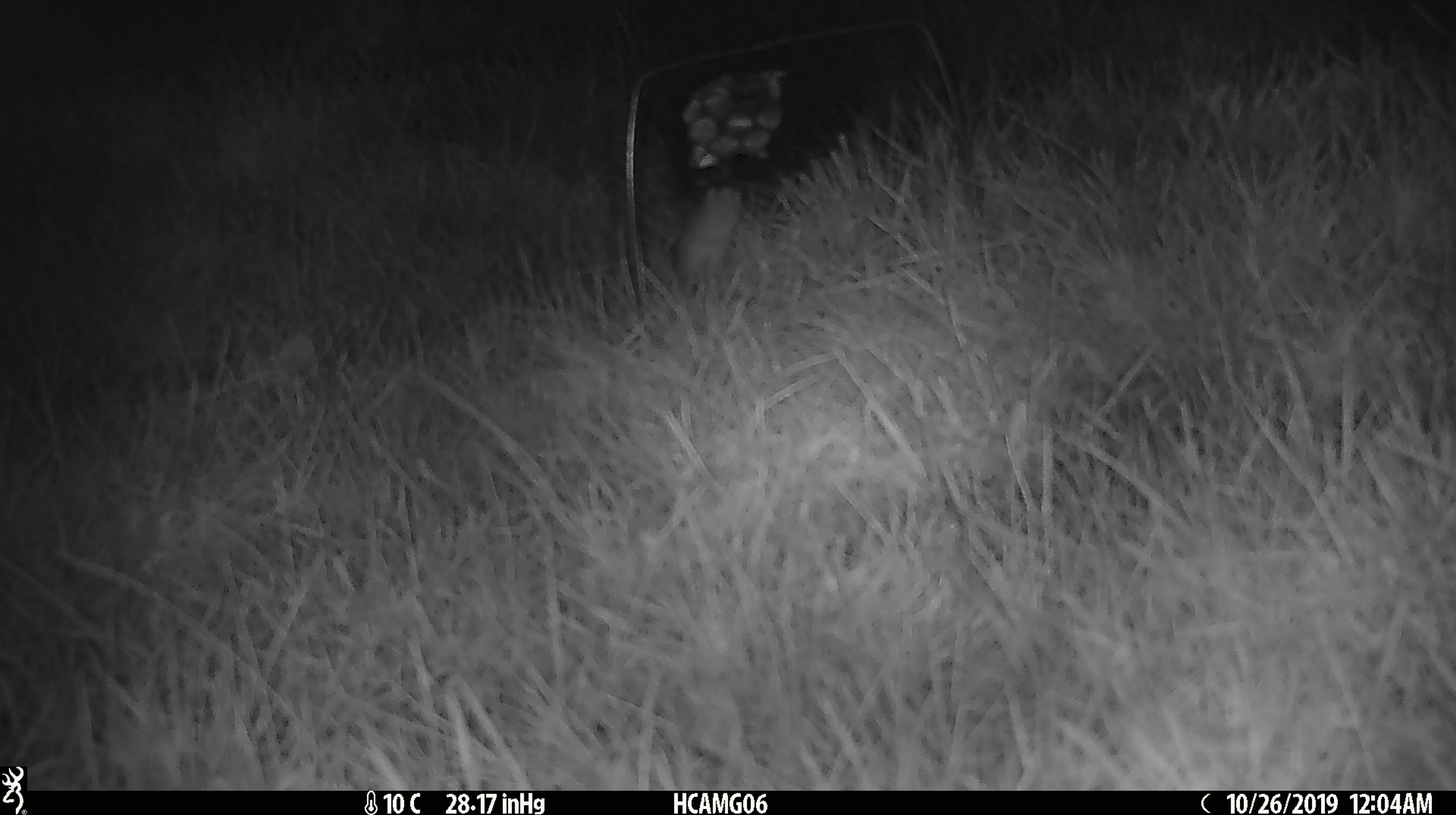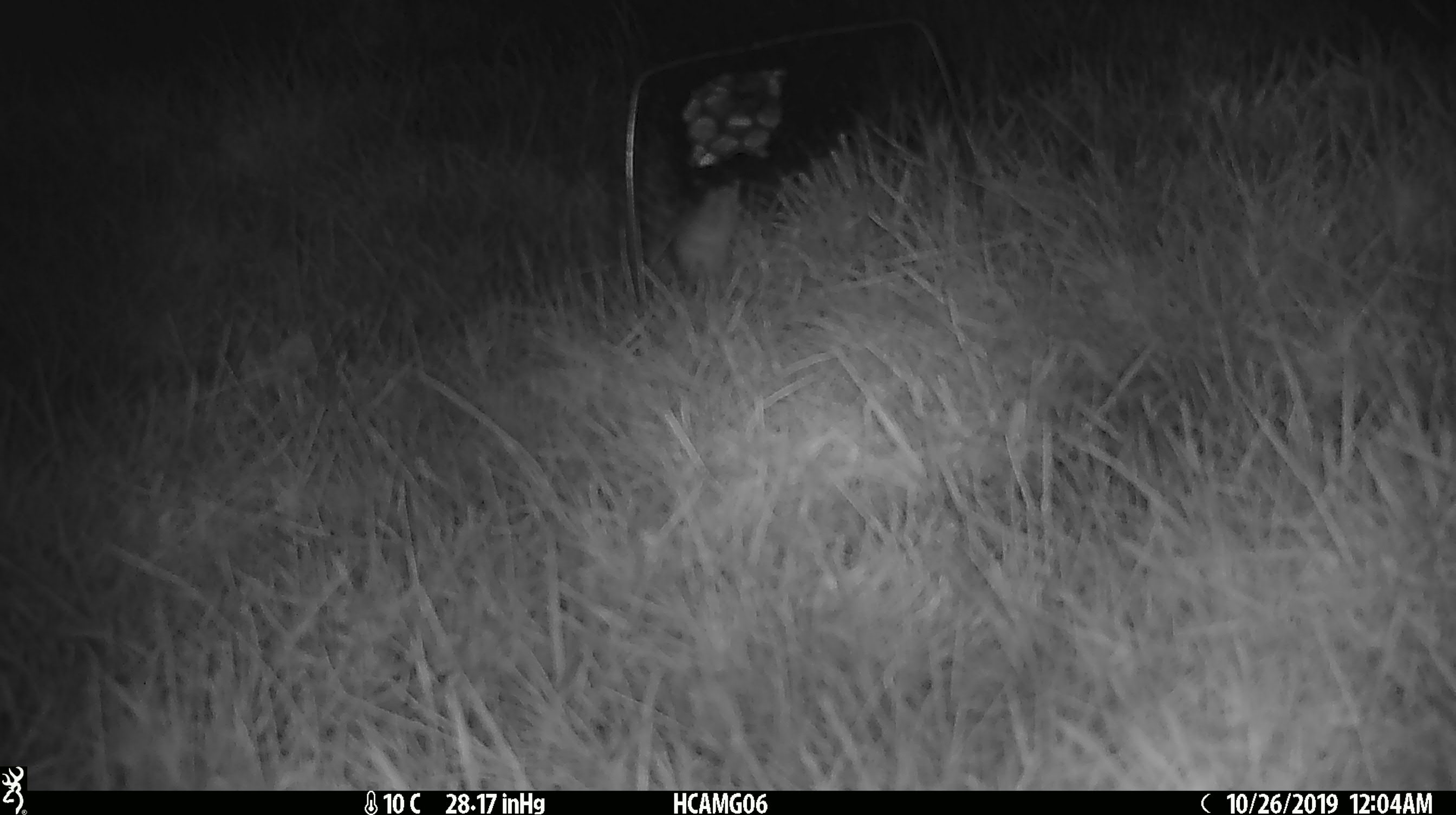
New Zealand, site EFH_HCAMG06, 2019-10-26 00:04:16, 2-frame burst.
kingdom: Animalia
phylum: Chordata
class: Mammalia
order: Rodentia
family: Muridae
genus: Mus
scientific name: Mus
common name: mouse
Mouse (Mus).